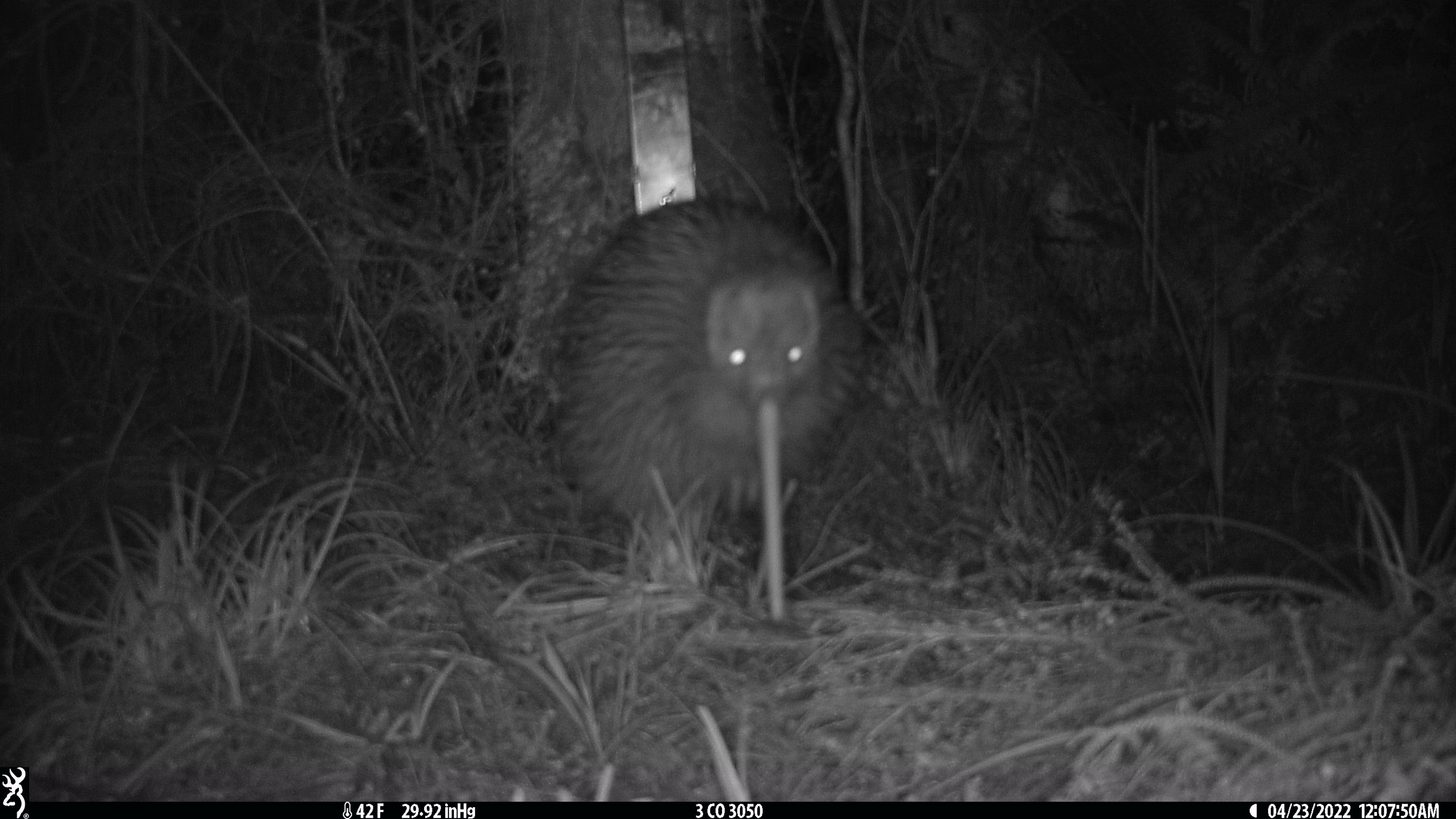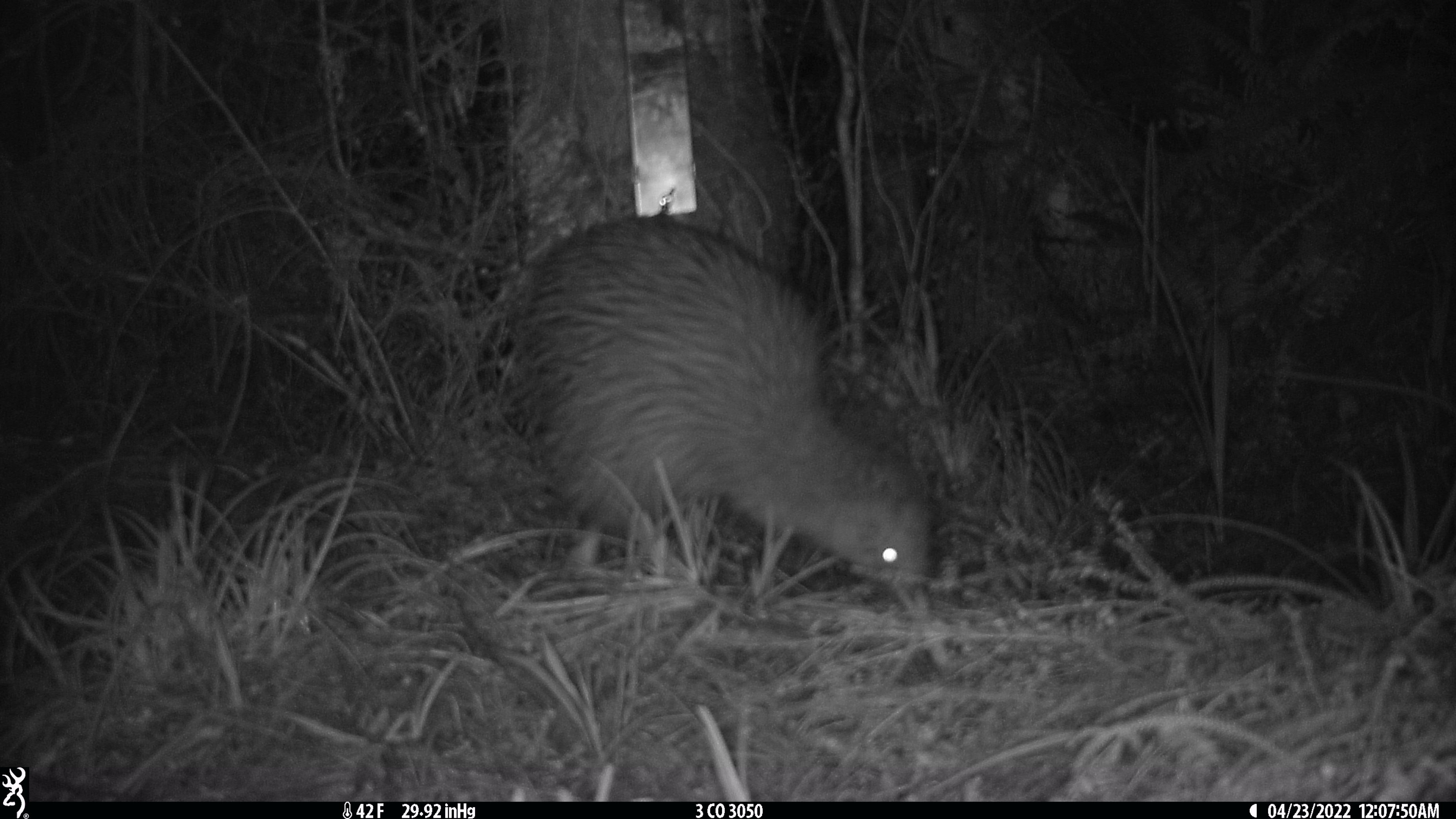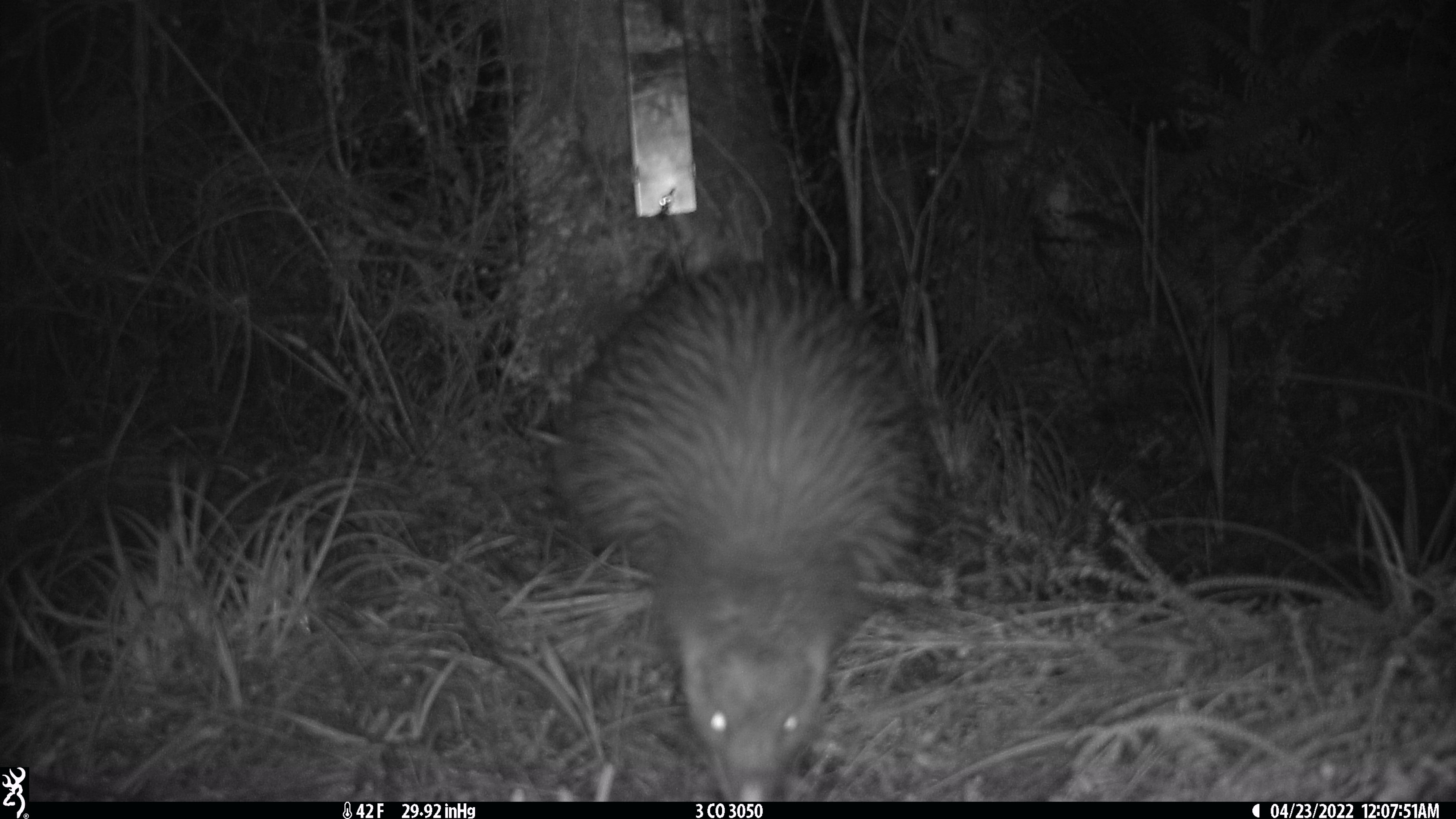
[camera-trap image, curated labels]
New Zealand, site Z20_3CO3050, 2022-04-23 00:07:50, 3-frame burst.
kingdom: Animalia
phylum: Chordata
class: Aves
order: Apterygiformes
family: Apterygidae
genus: Apteryx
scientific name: Apteryx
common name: kiwi